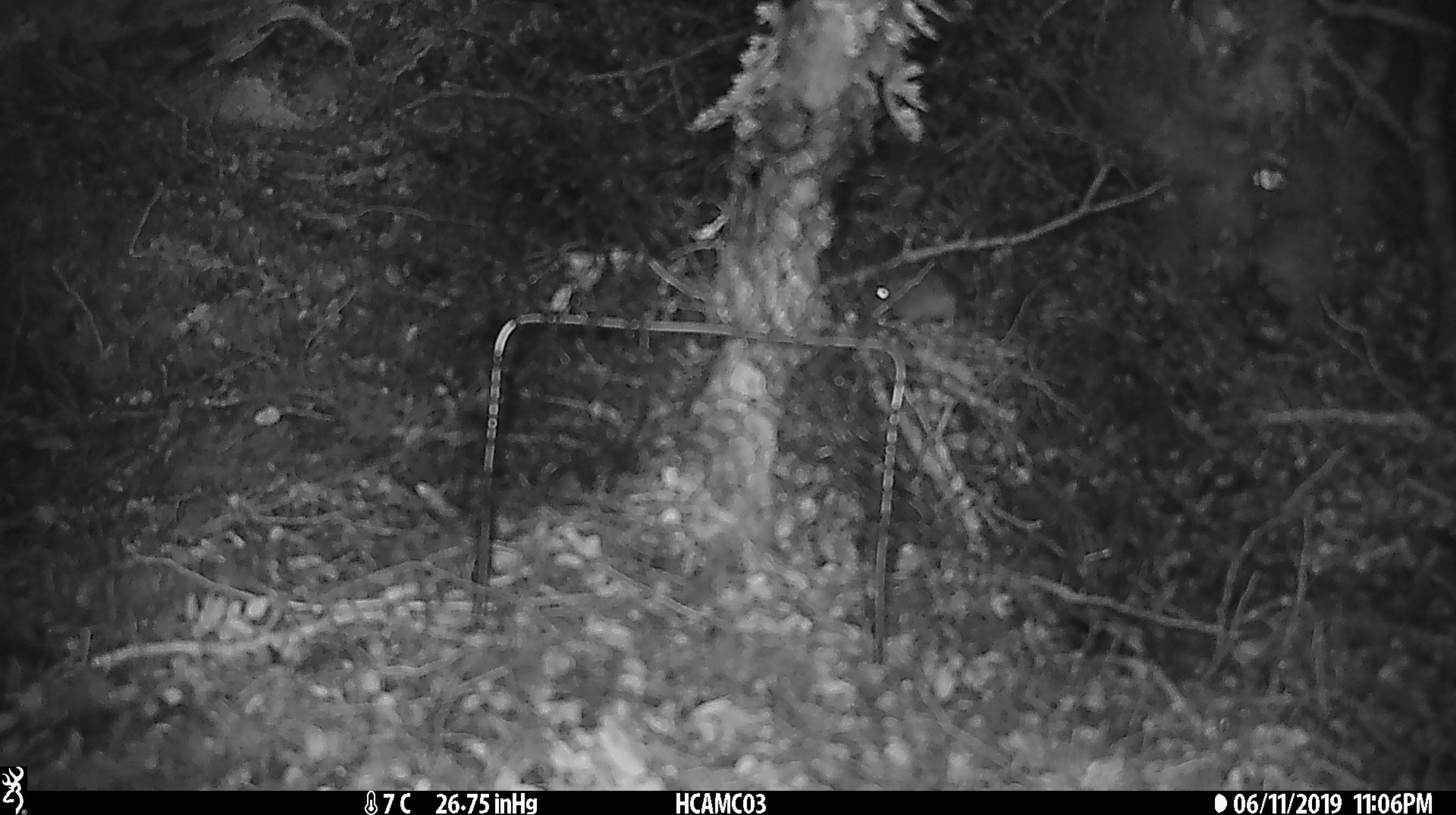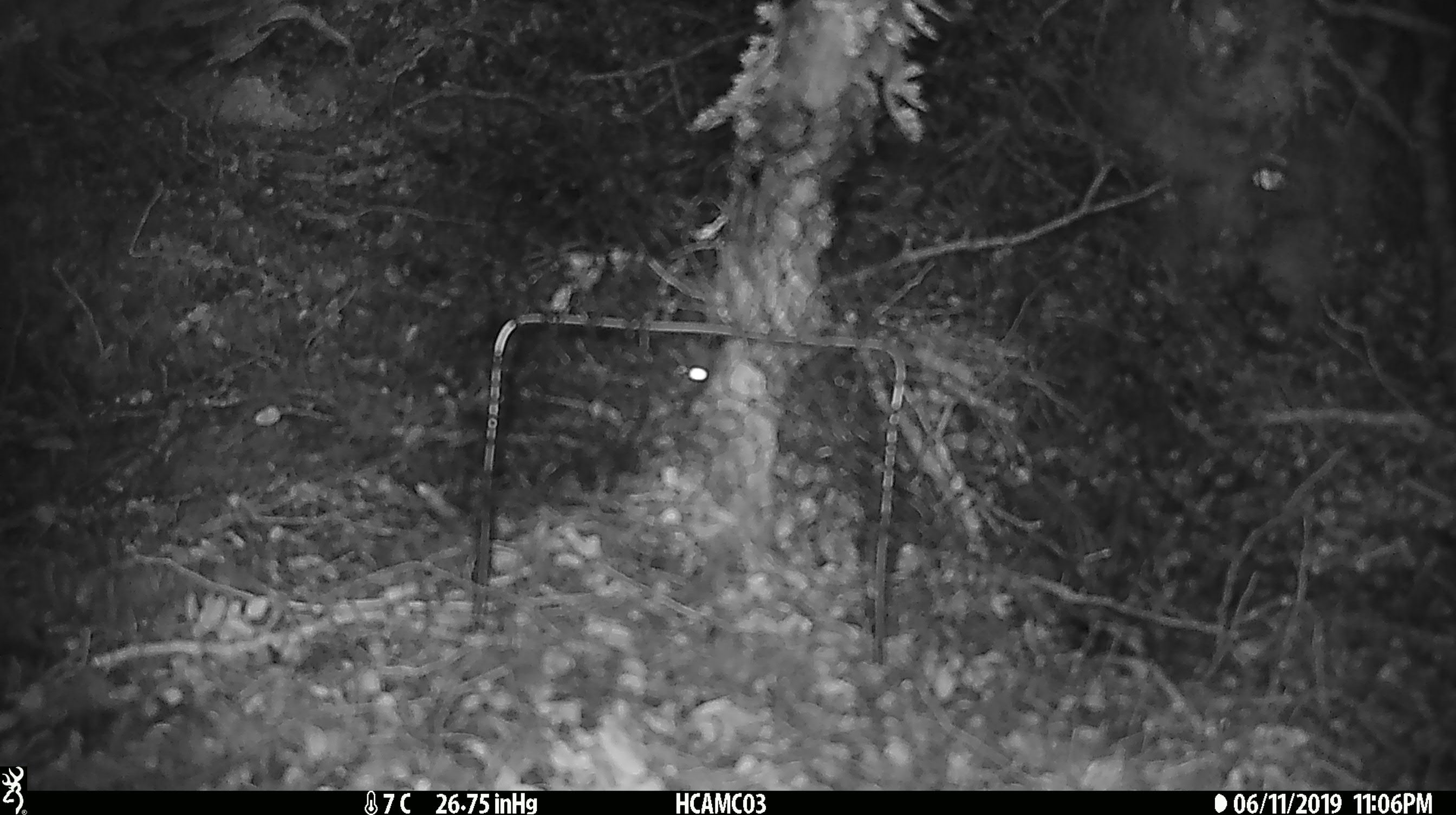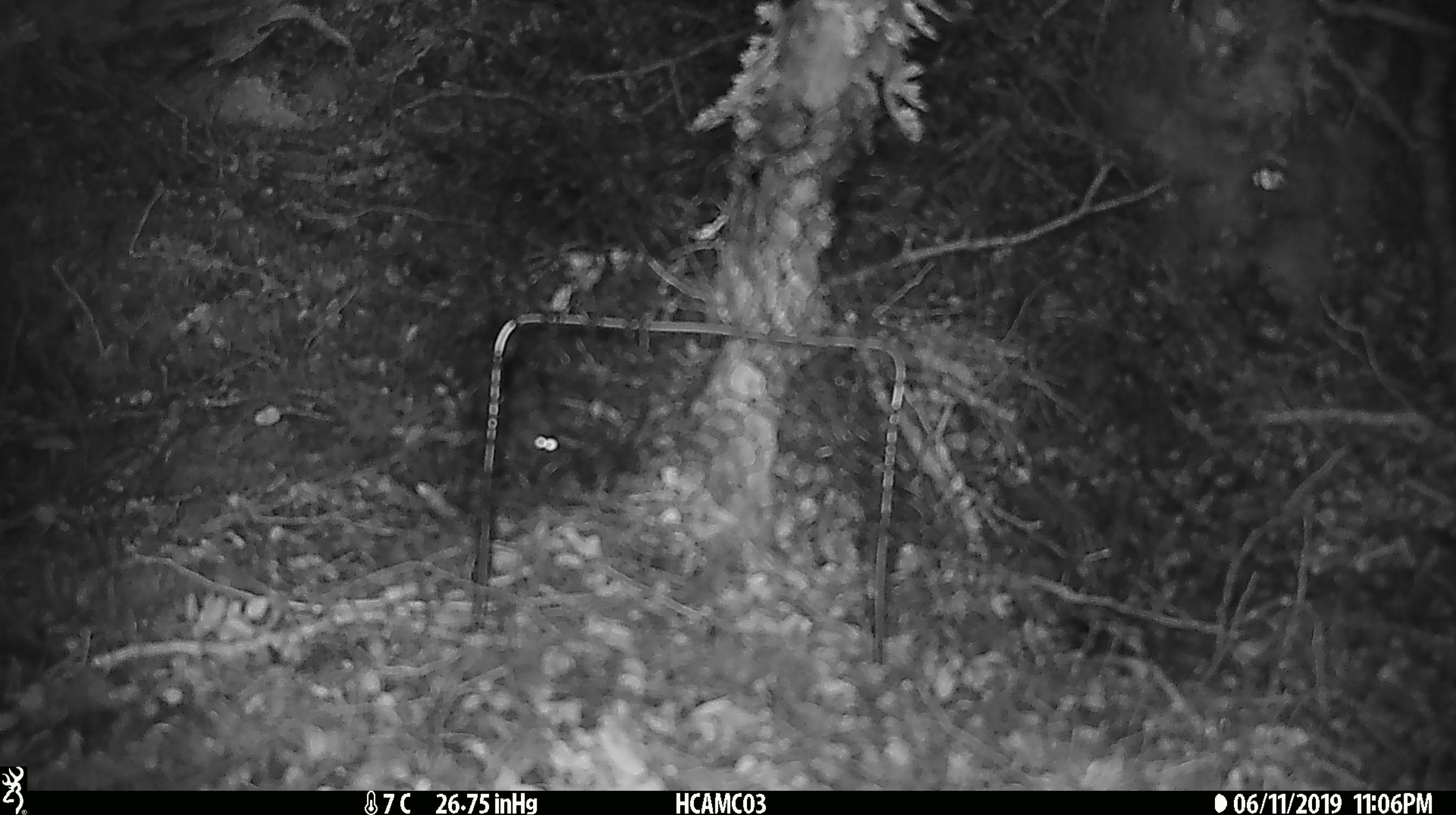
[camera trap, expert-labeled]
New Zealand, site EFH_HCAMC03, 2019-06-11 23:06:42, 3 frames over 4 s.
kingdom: Animalia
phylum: Chordata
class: Mammalia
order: Rodentia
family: Muridae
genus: Mus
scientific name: Mus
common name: mouse